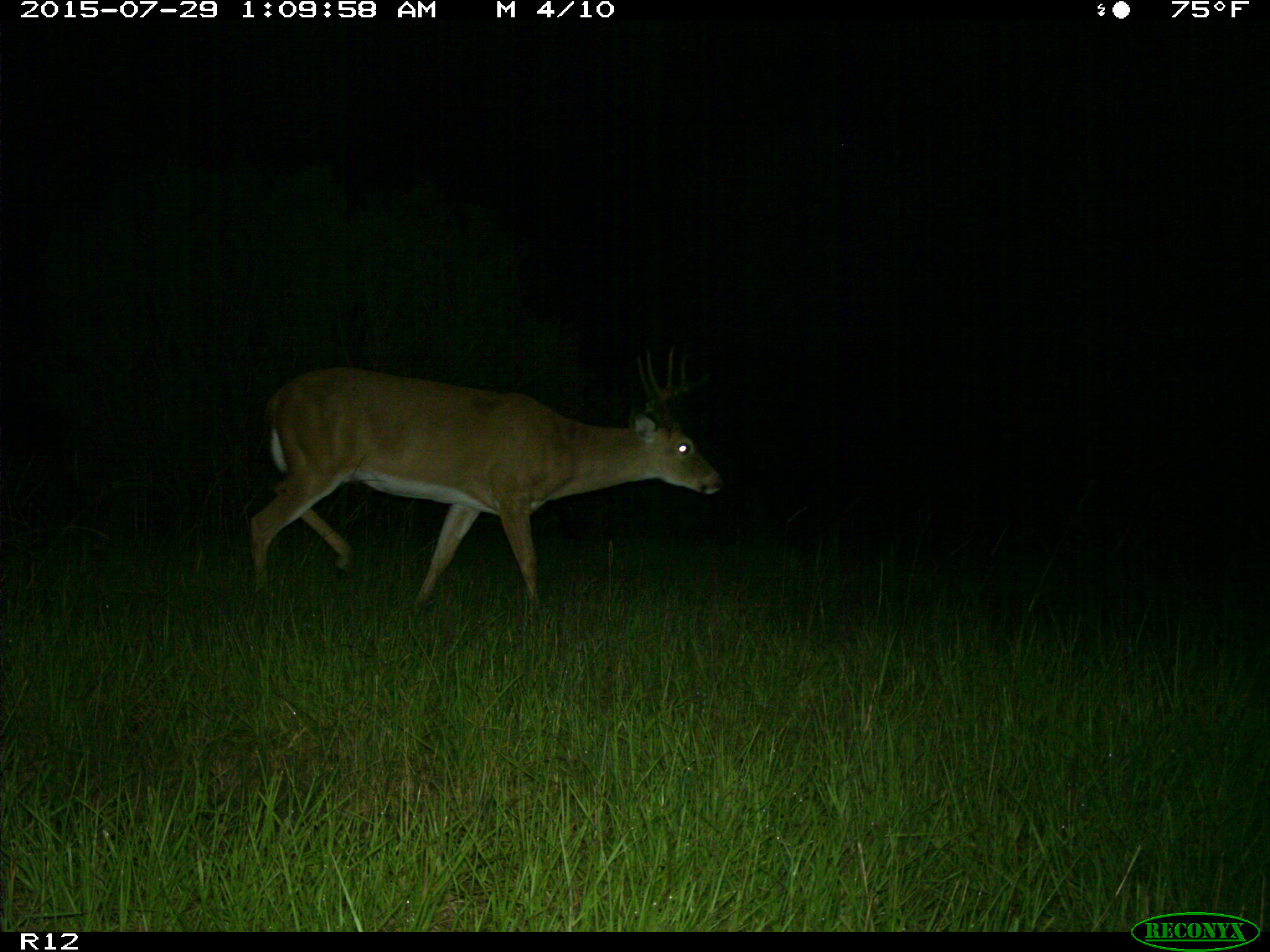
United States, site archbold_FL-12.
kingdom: Animalia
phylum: Chordata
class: Mammalia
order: Artiodactyla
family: Cervidae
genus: Odocoileus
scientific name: Odocoileus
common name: deer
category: unidentified deer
Unidentified deer (deer) (Odocoileus).